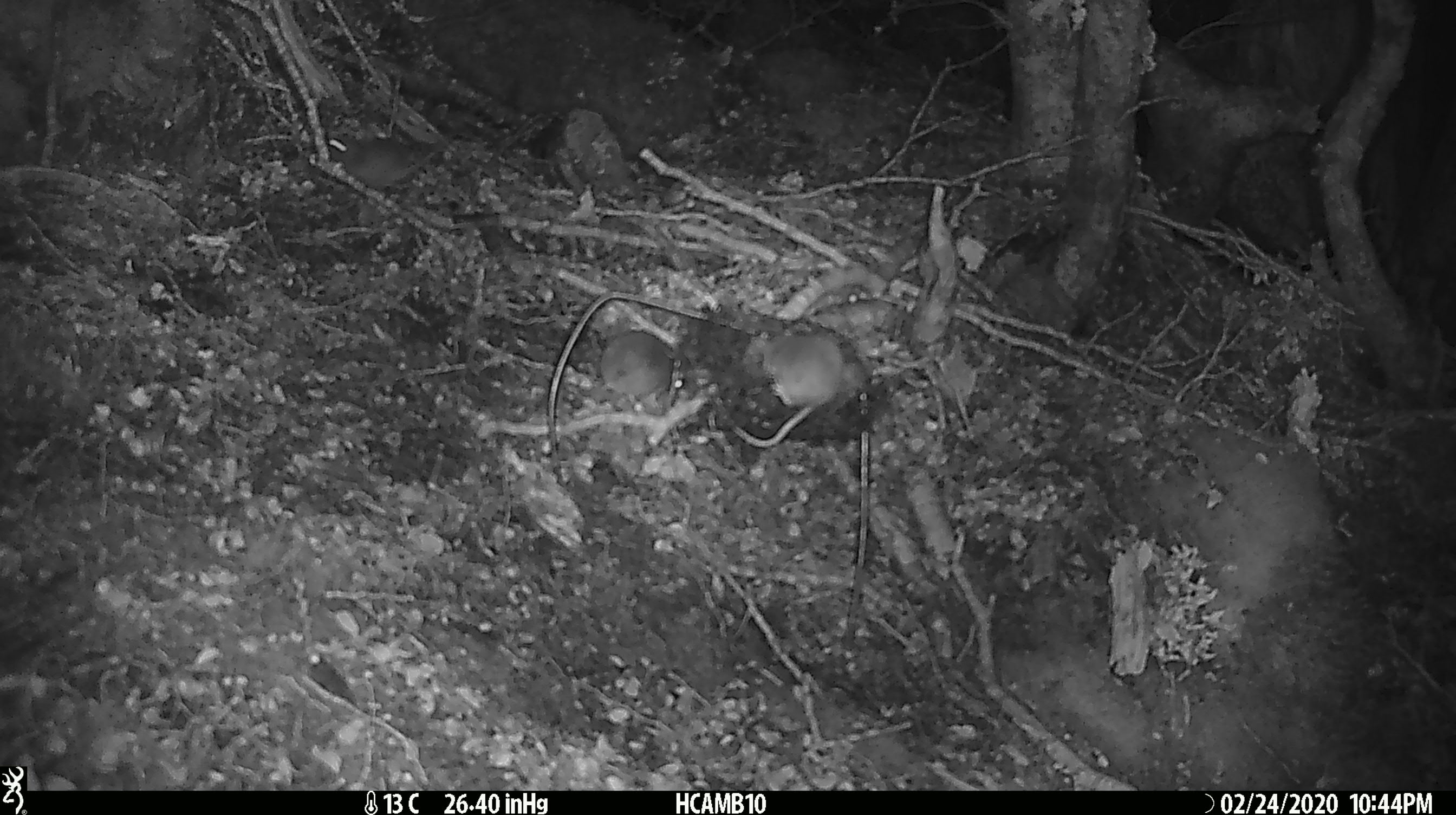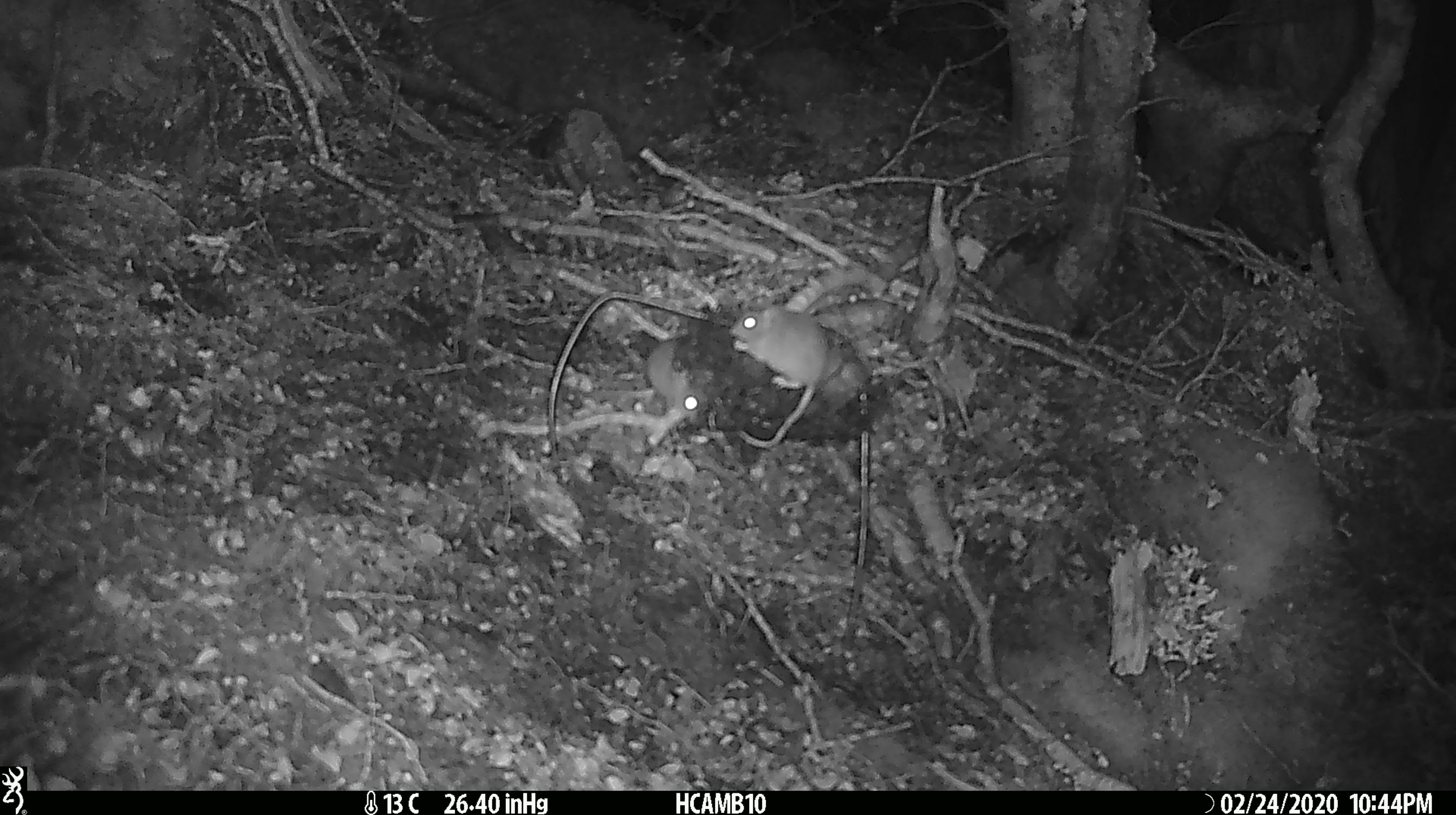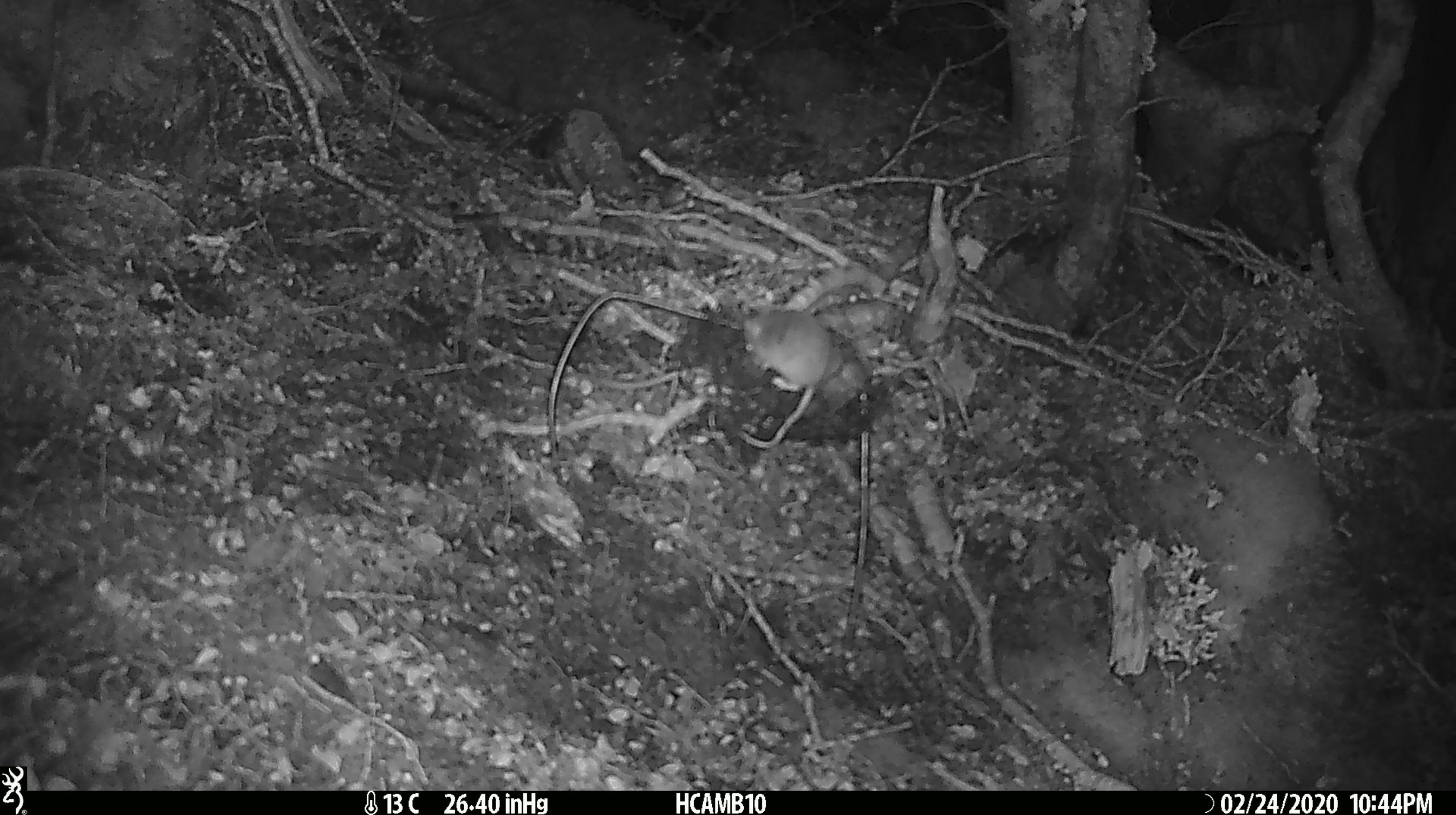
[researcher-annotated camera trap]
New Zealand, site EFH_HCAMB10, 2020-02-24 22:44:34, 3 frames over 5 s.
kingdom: Animalia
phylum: Chordata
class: Mammalia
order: Rodentia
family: Muridae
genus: Mus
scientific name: Mus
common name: mouse